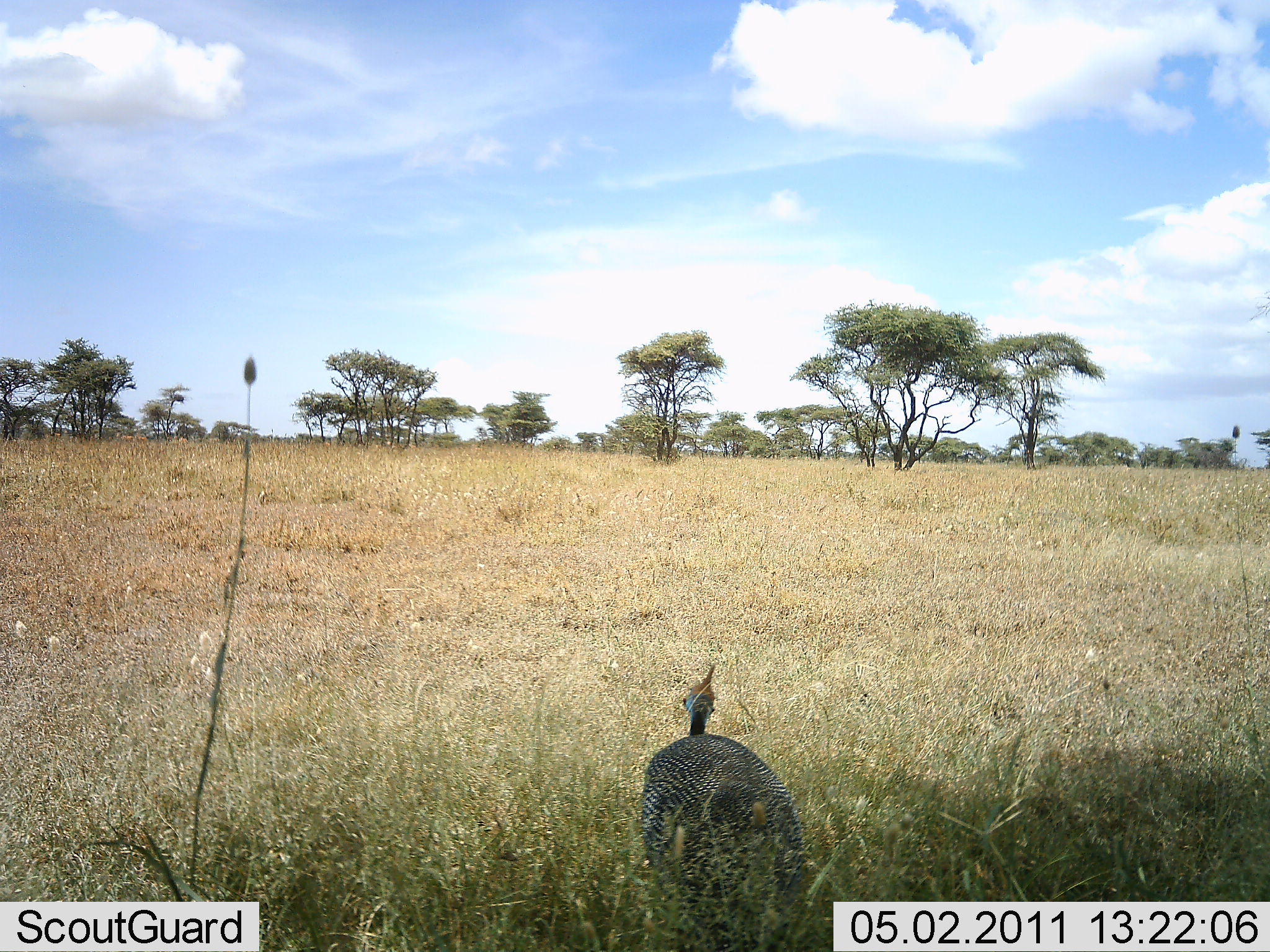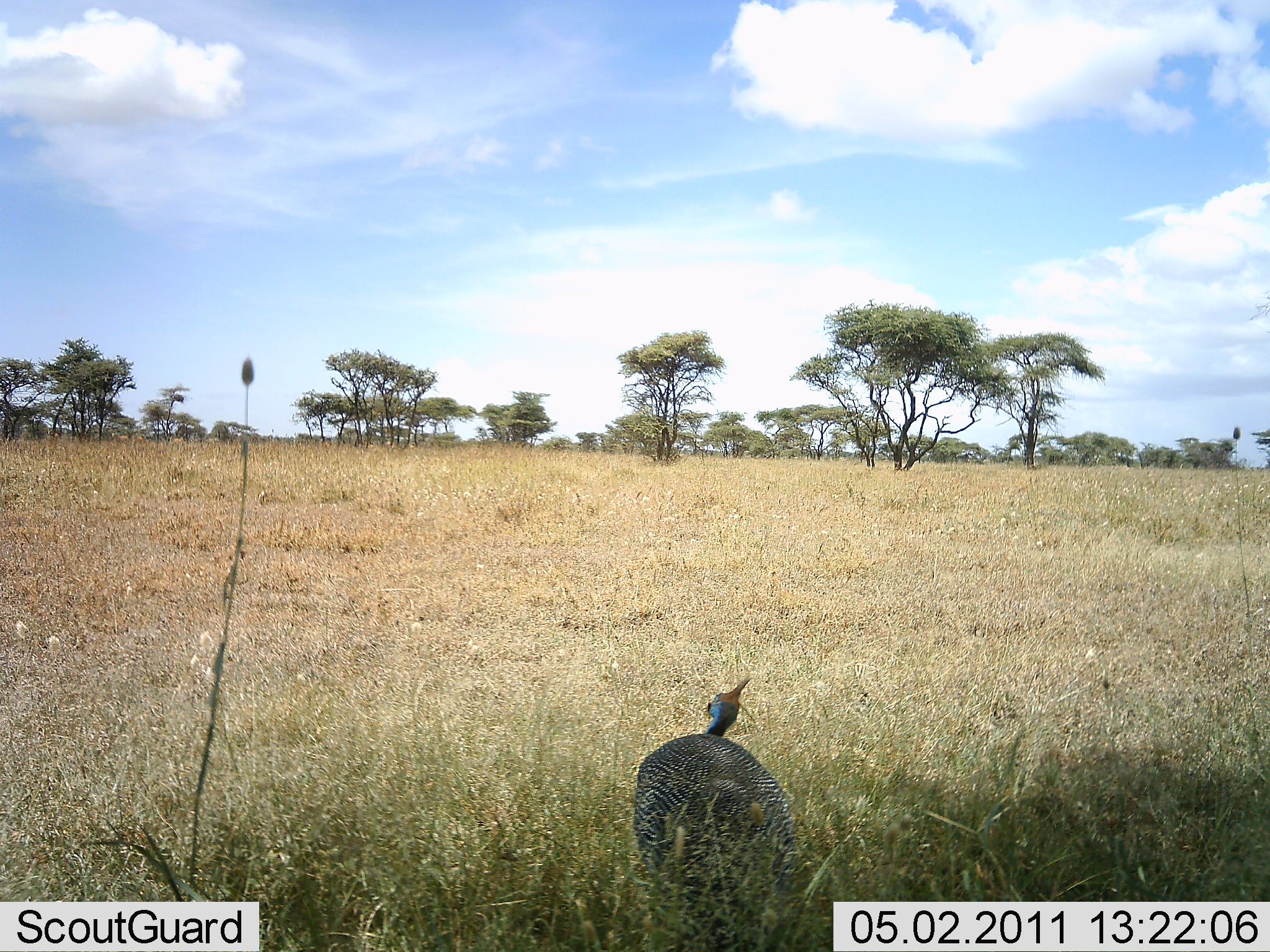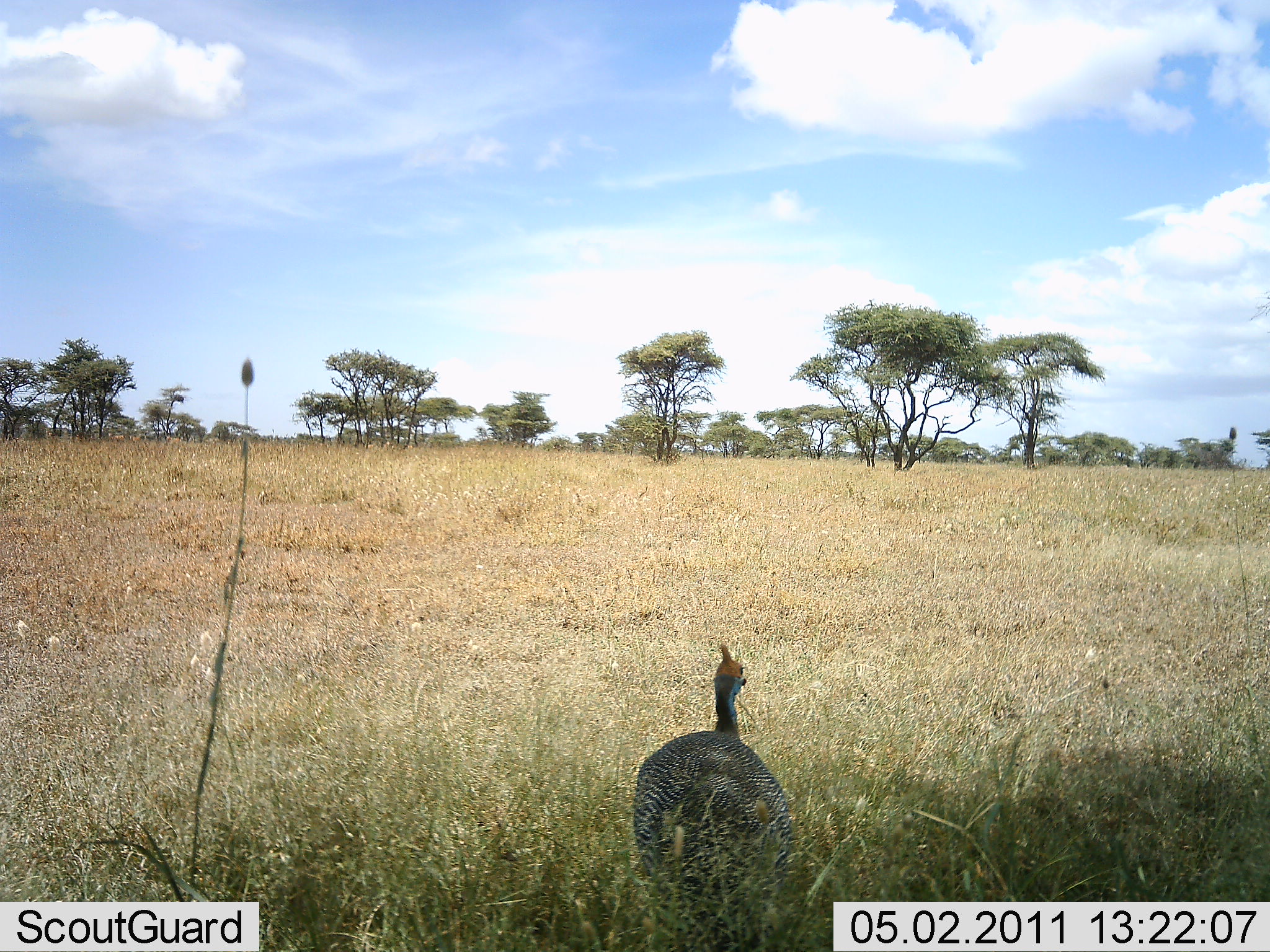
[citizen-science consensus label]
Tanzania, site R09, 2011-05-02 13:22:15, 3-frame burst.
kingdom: Animalia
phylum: Chordata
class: Aves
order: Galliformes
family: Numididae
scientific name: Numididae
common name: guinea fowl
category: guineafowl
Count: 1.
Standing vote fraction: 71%.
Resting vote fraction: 14%.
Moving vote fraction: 7%.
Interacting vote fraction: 0%.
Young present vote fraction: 0%.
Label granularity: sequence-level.